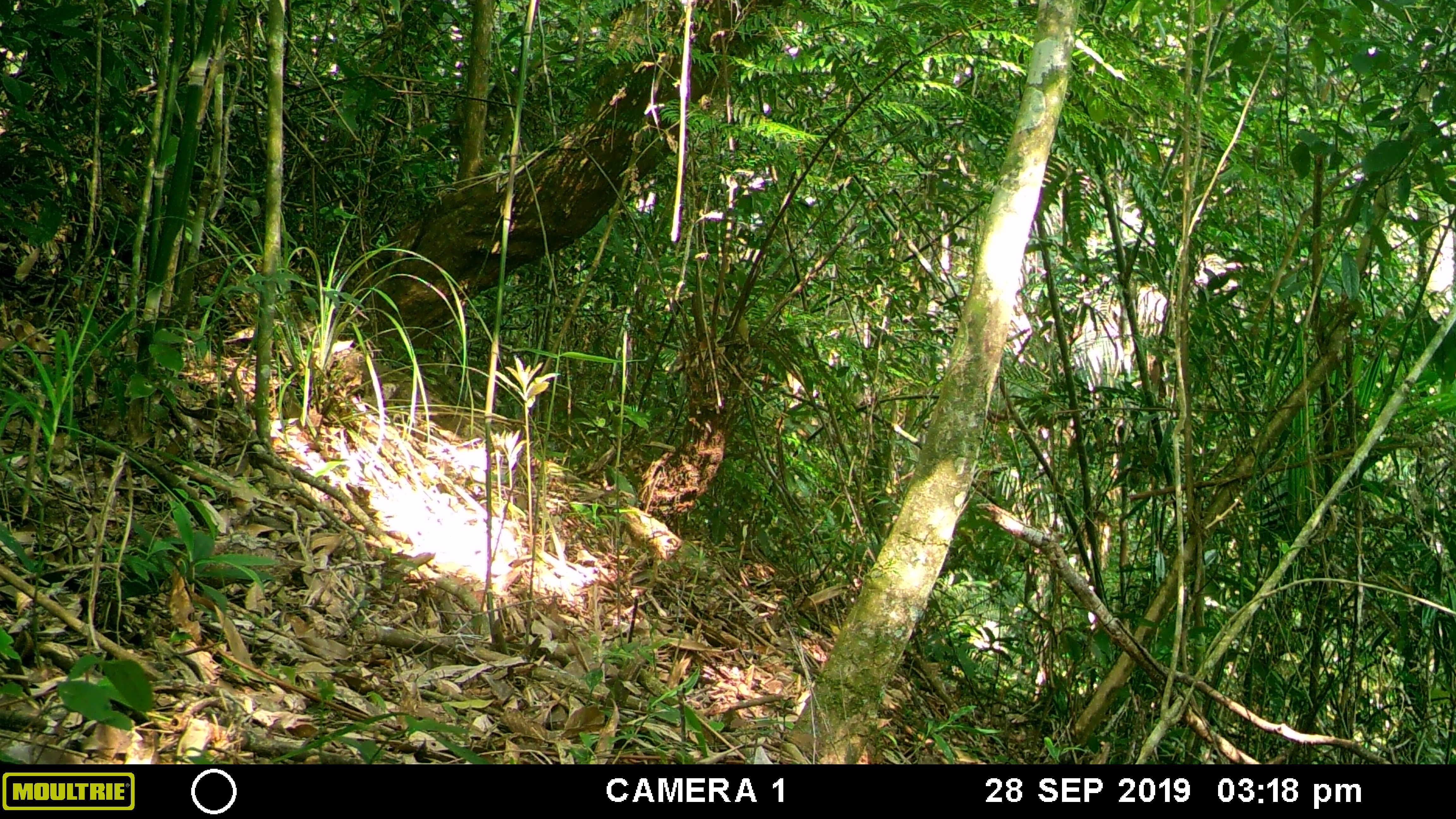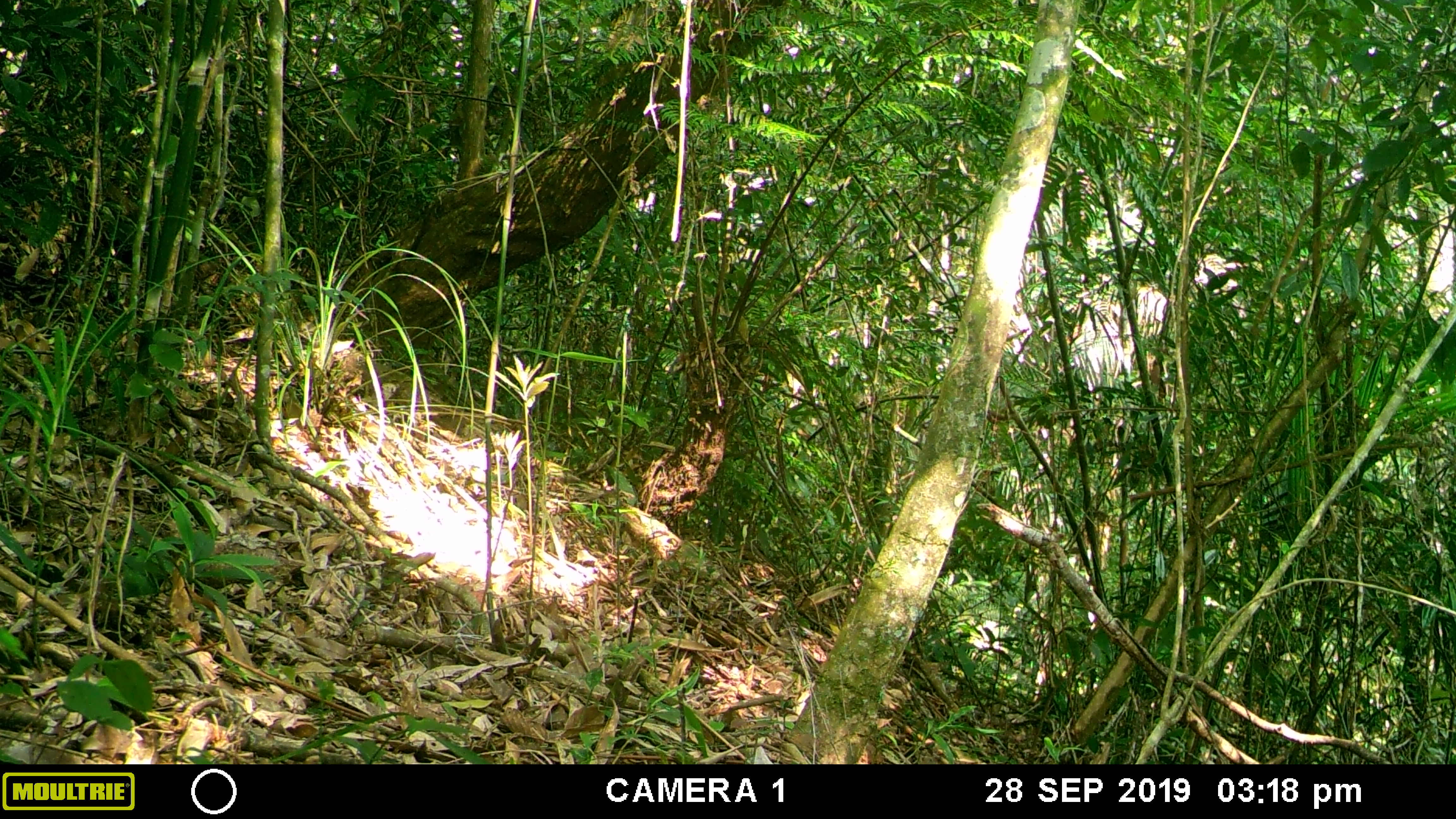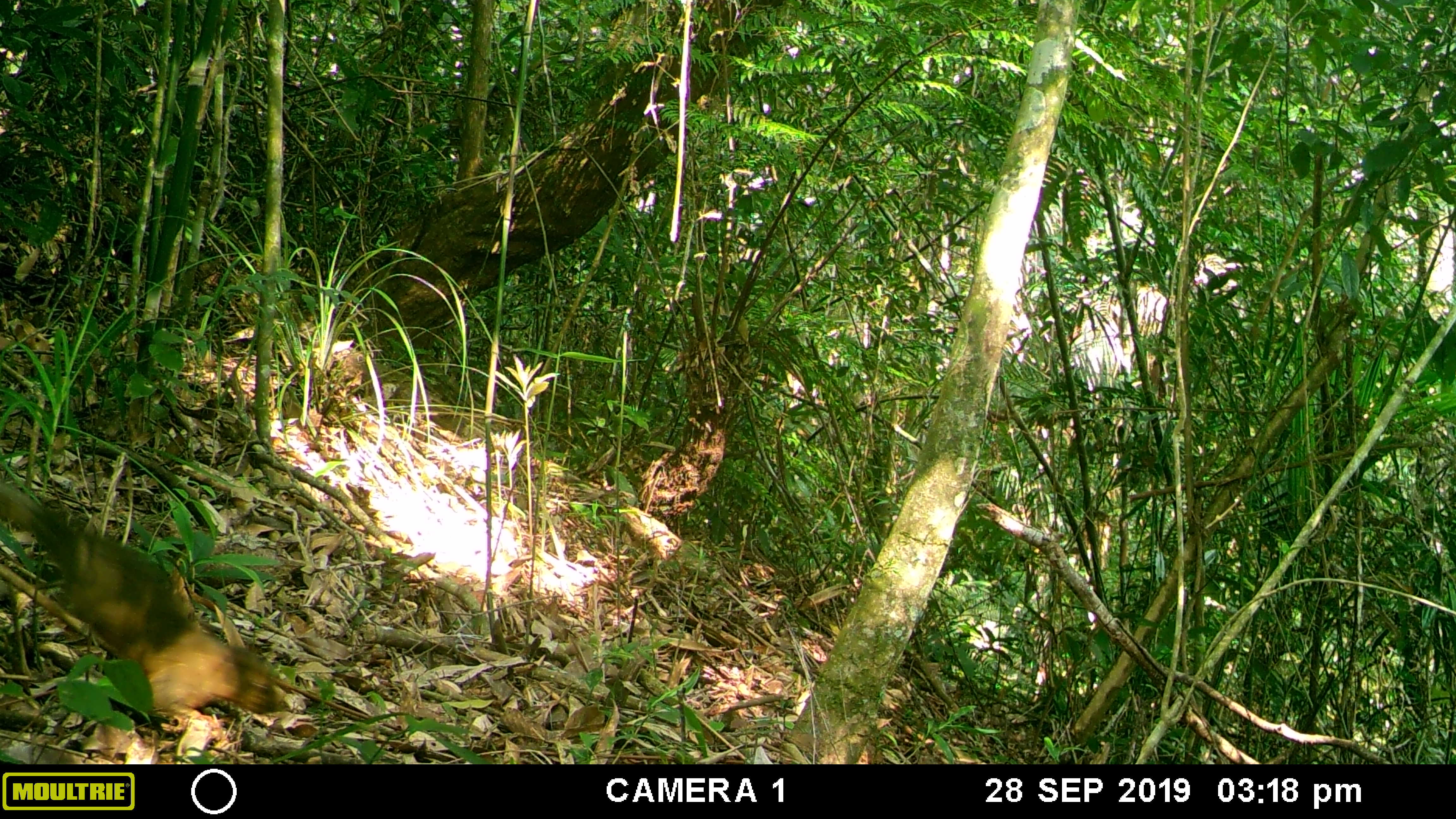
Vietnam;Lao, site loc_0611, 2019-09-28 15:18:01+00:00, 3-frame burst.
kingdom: Animalia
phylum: Chordata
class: Mammalia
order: Rodentia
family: Sciuridae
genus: Callosciurus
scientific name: Callosciurus erythraeus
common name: pallas's squirrel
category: pallass squirrel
Pallass squirrel (pallas's squirrel) (Callosciurus erythraeus). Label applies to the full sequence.